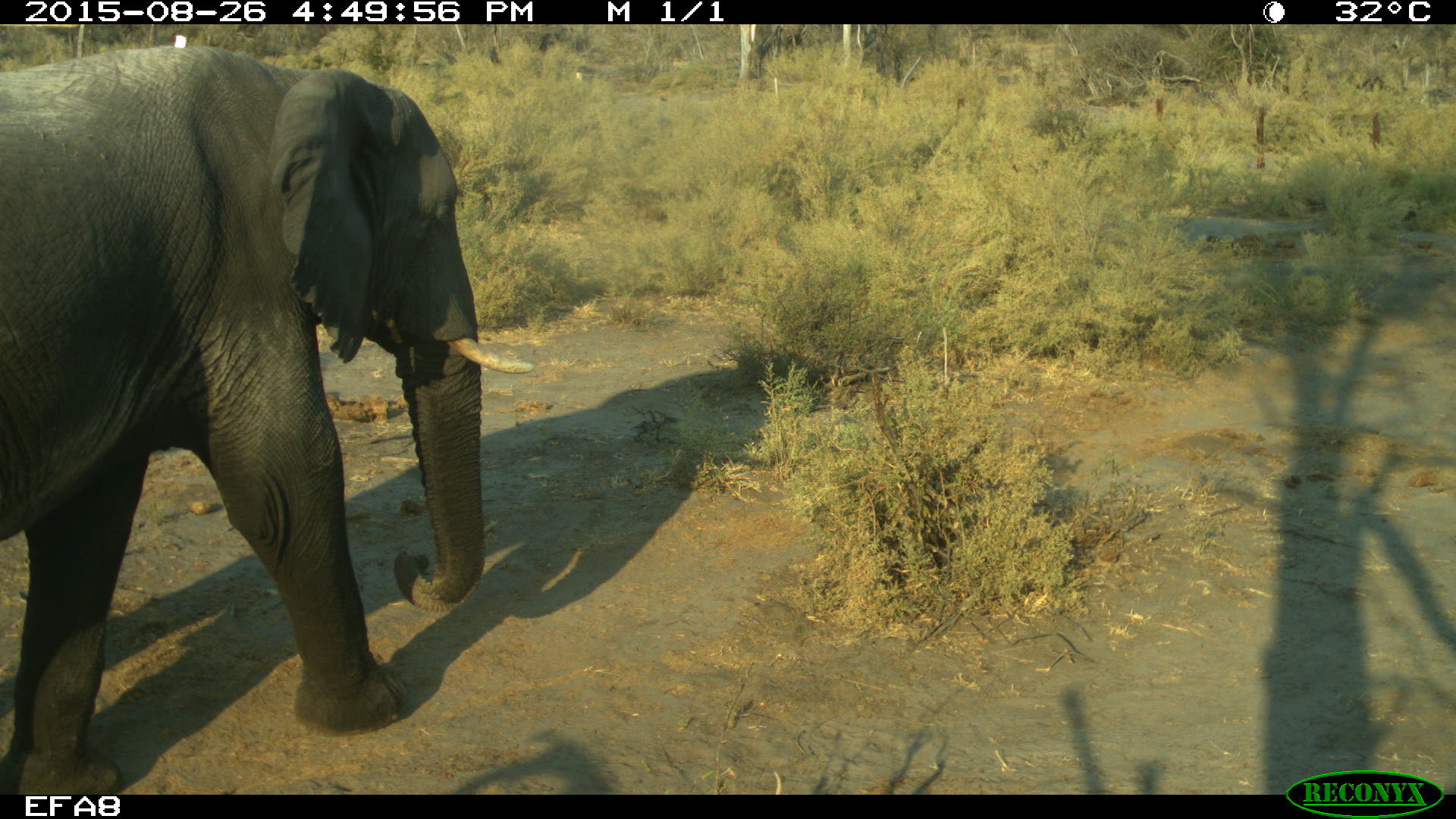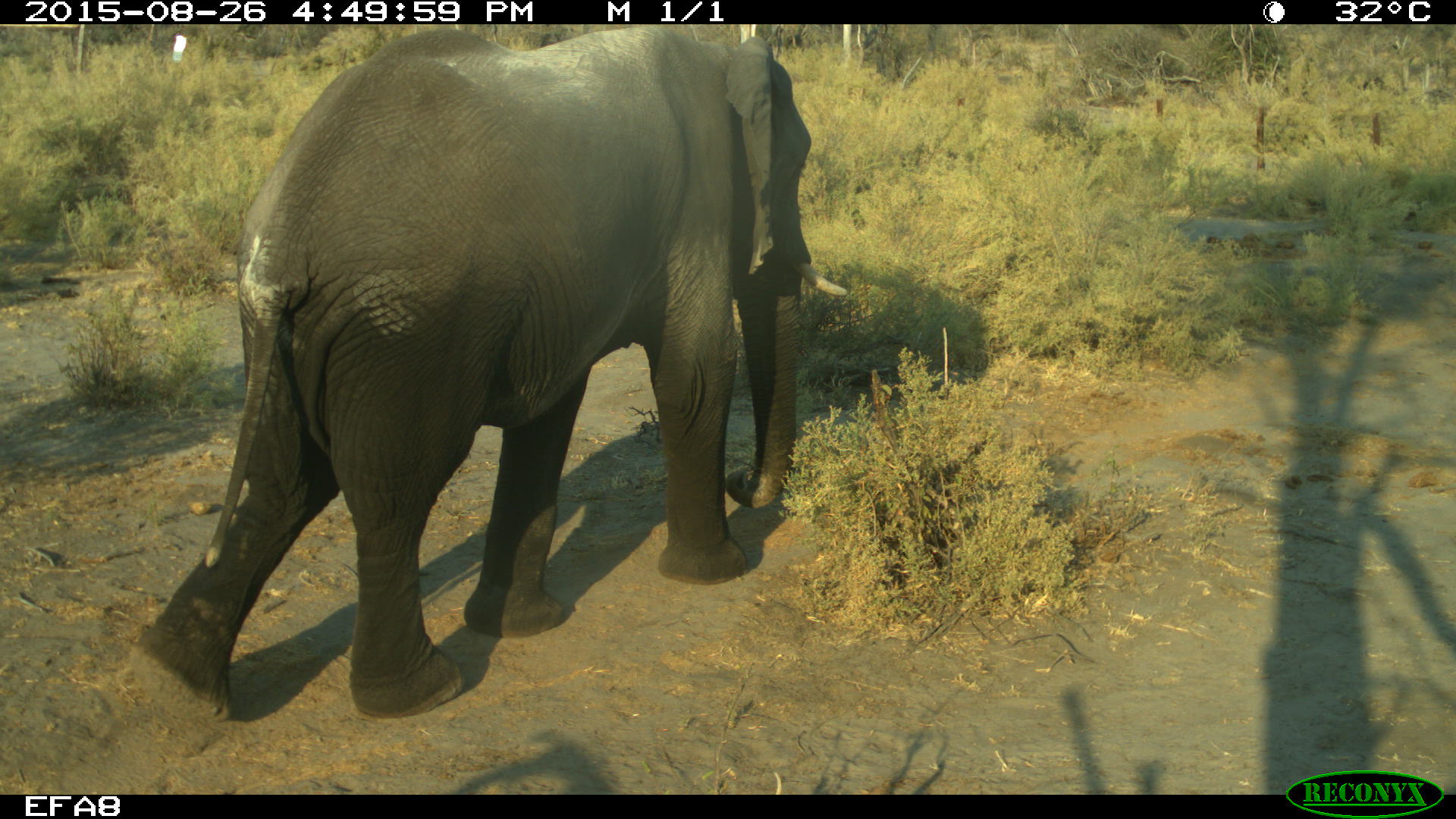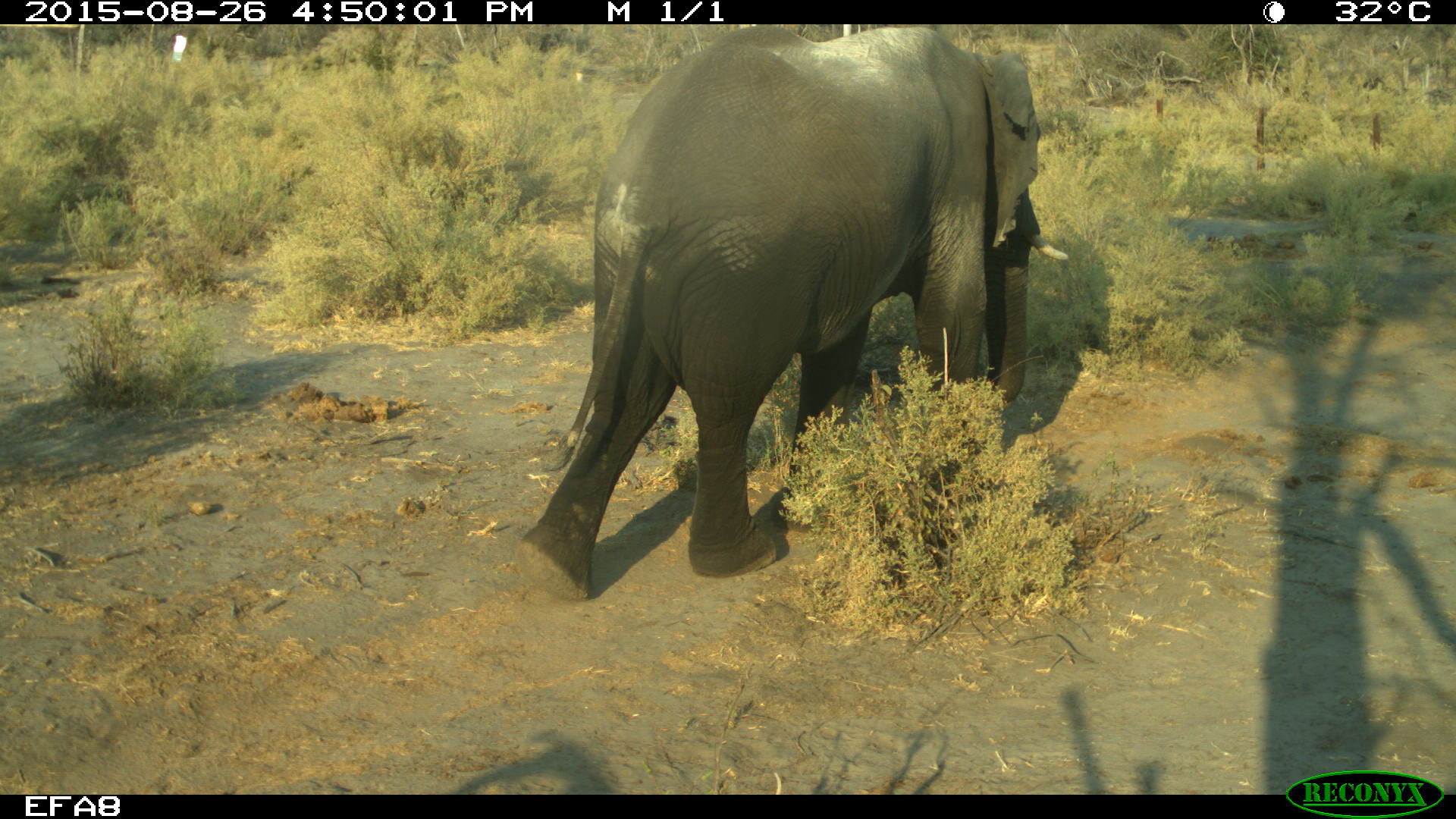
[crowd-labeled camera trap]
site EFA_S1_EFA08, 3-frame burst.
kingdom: Animalia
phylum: Chordata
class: Mammalia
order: Proboscidea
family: Elephantidae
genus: Loxodonta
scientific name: Loxodonta africana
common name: african bush elephant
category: elephant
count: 1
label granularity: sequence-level